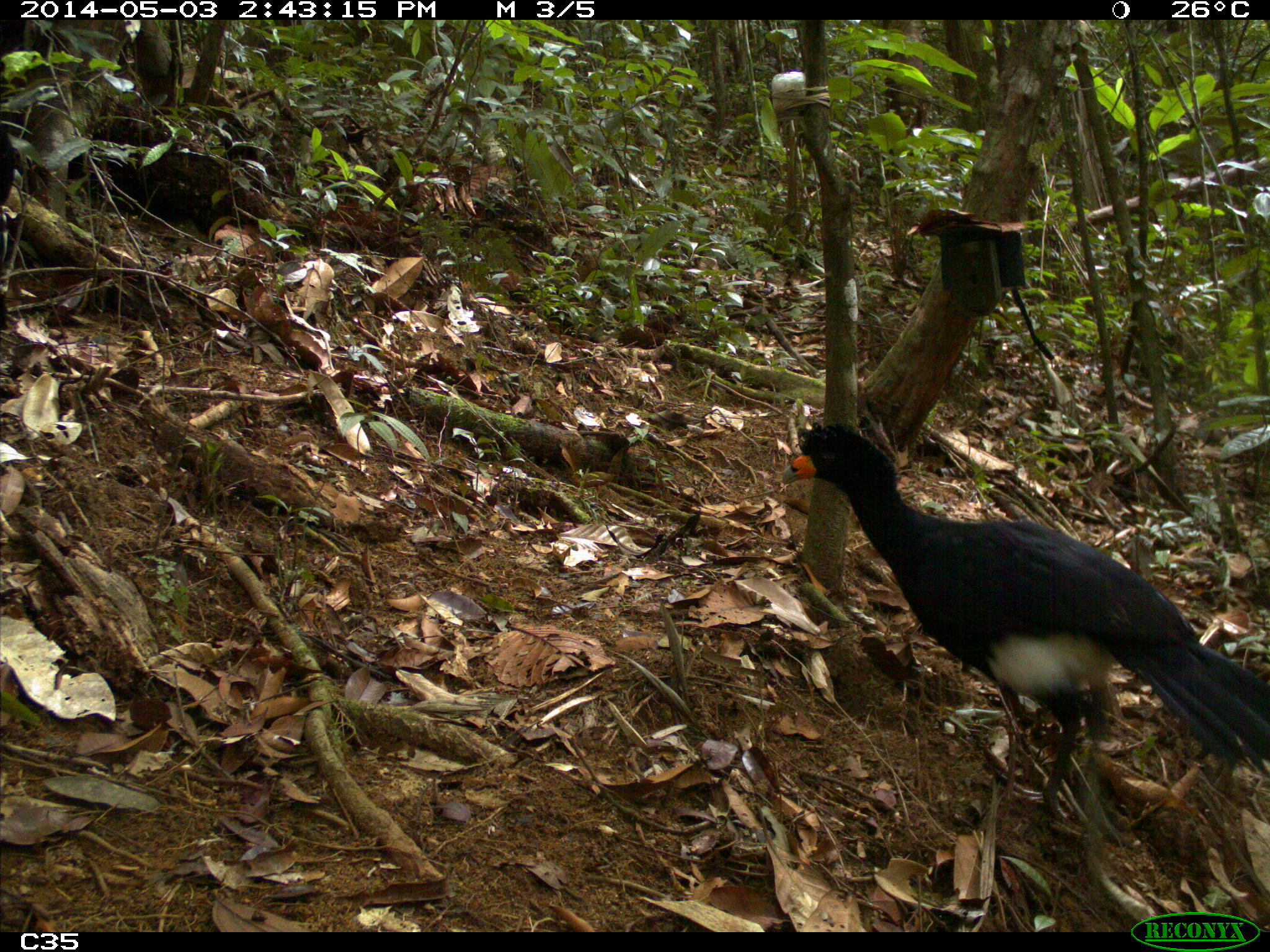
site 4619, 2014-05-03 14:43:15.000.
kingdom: Animalia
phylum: Chordata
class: Aves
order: Galliformes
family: Cracidae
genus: Crax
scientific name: Crax alector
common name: black curassow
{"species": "Crax alector (black curassow)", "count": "2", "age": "adult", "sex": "female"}